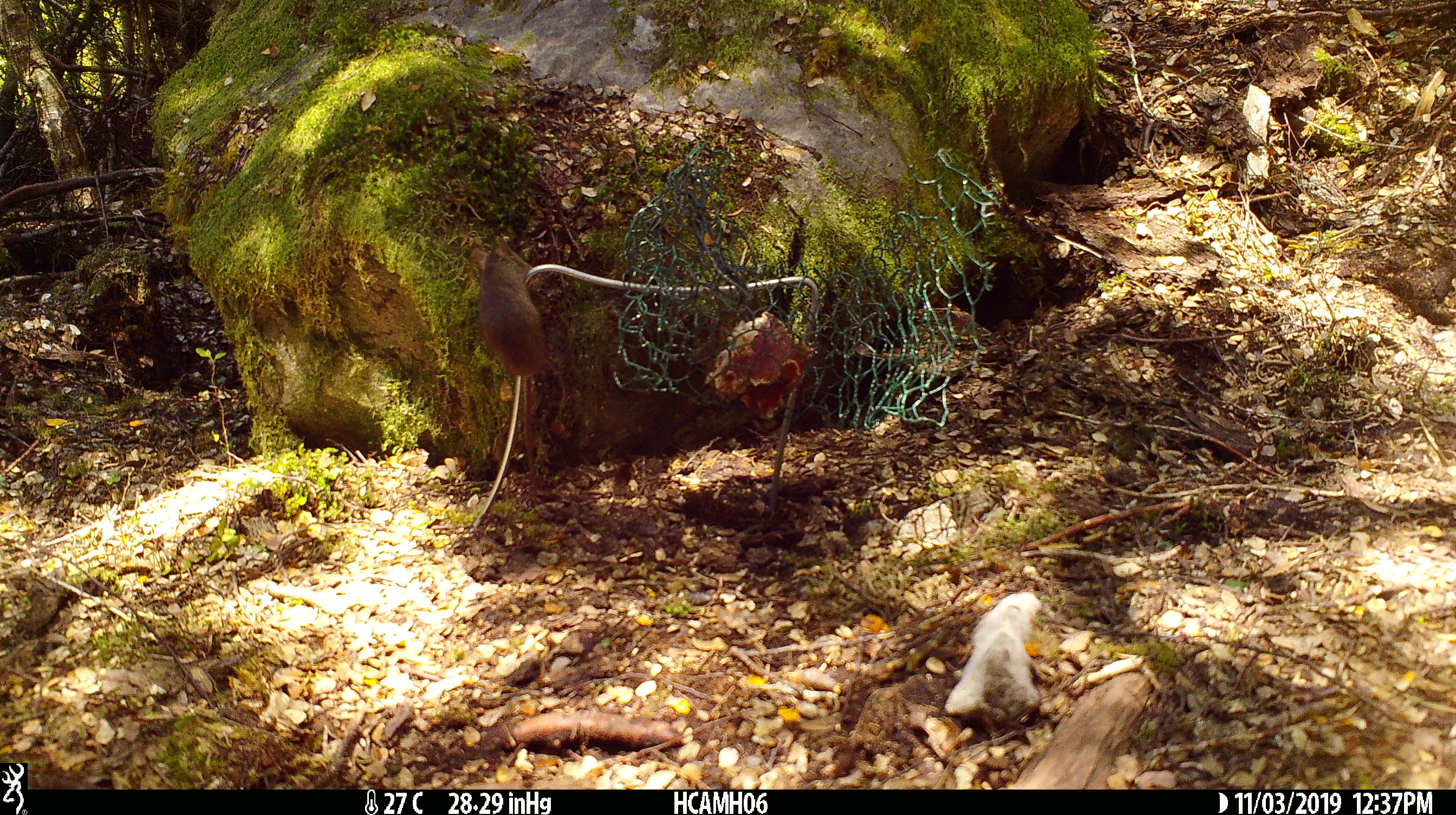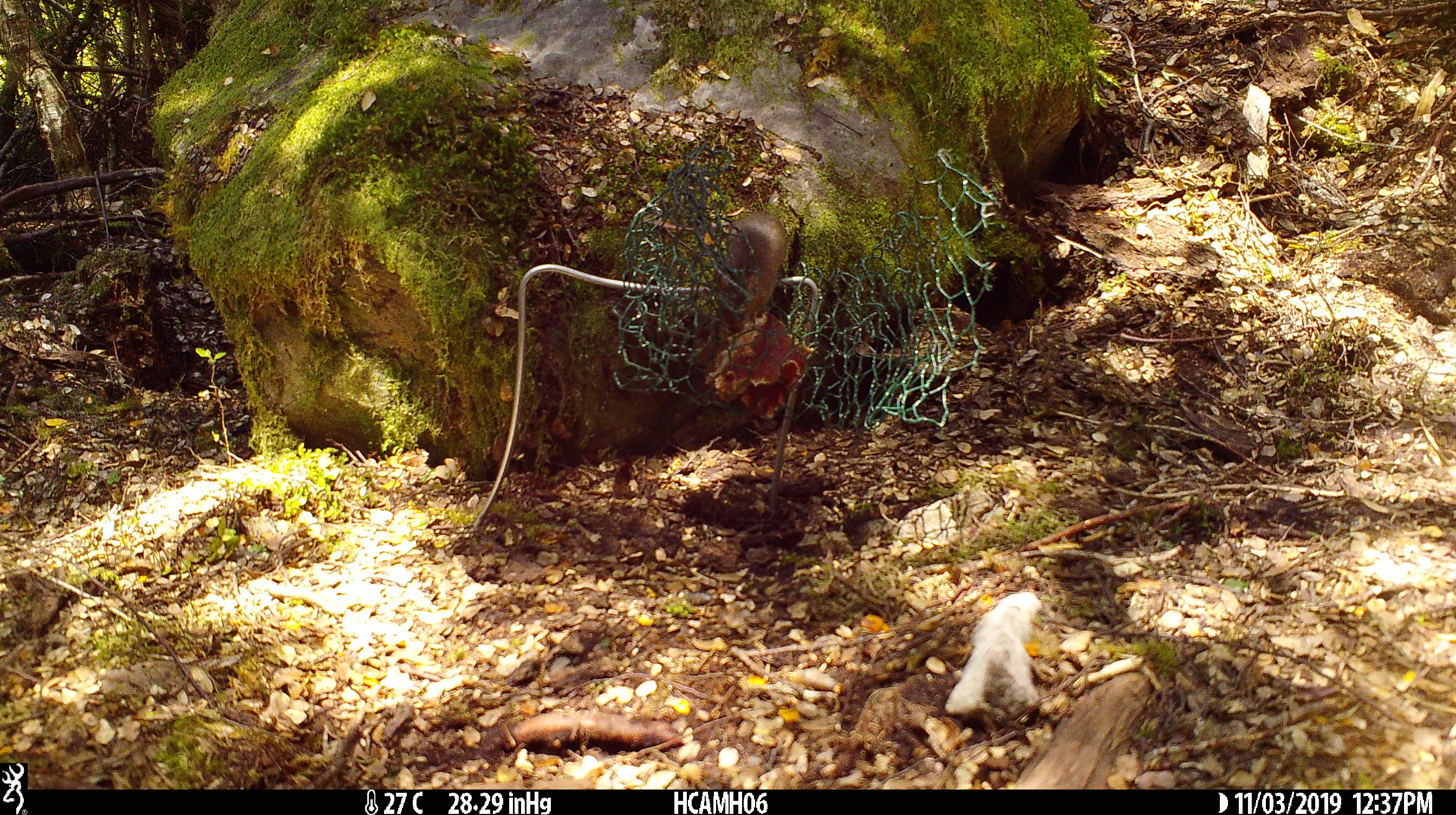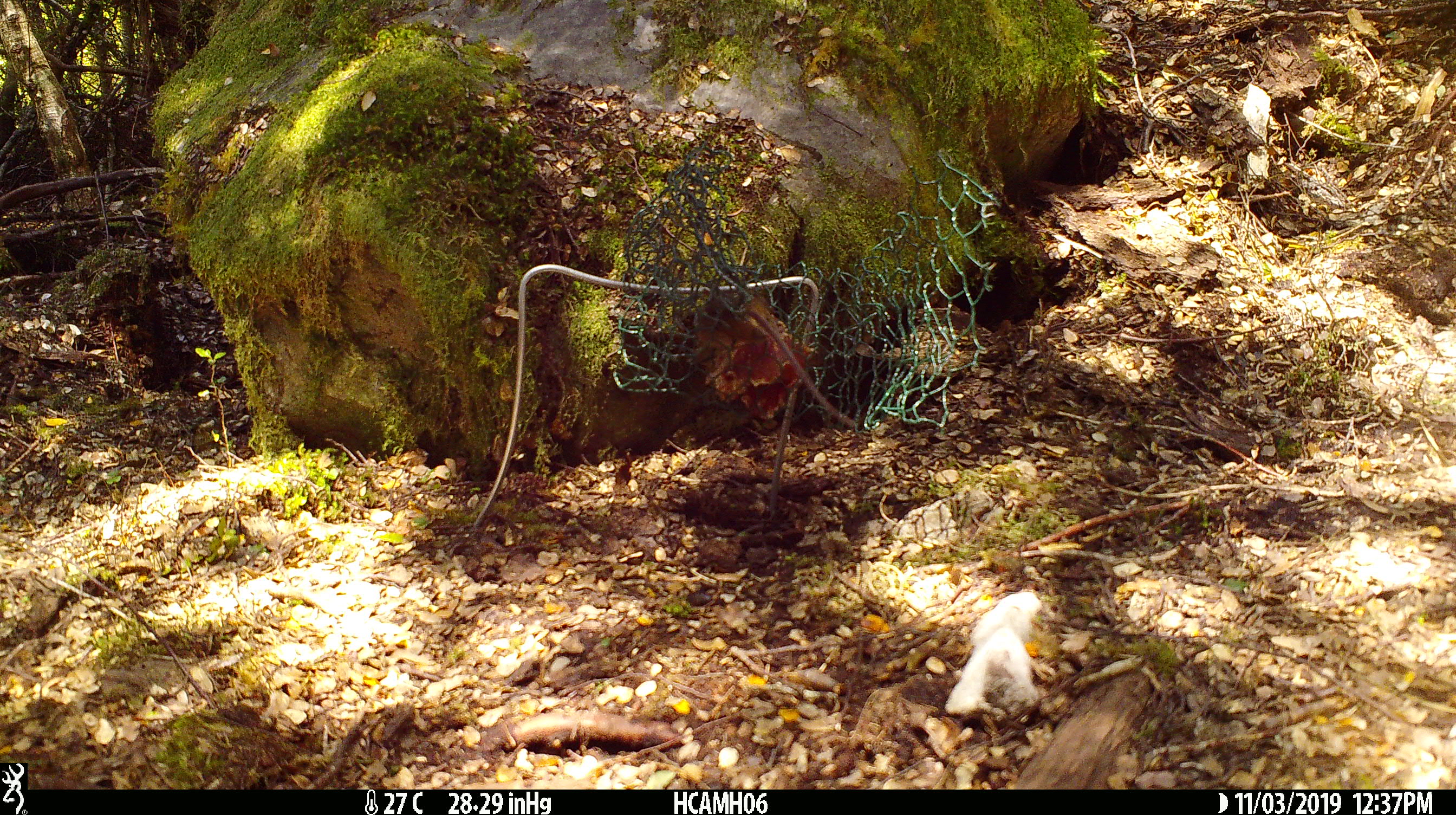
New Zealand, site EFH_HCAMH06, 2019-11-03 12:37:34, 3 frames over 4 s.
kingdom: Animalia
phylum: Chordata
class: Mammalia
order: Rodentia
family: Muridae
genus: Mus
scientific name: Mus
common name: mouse